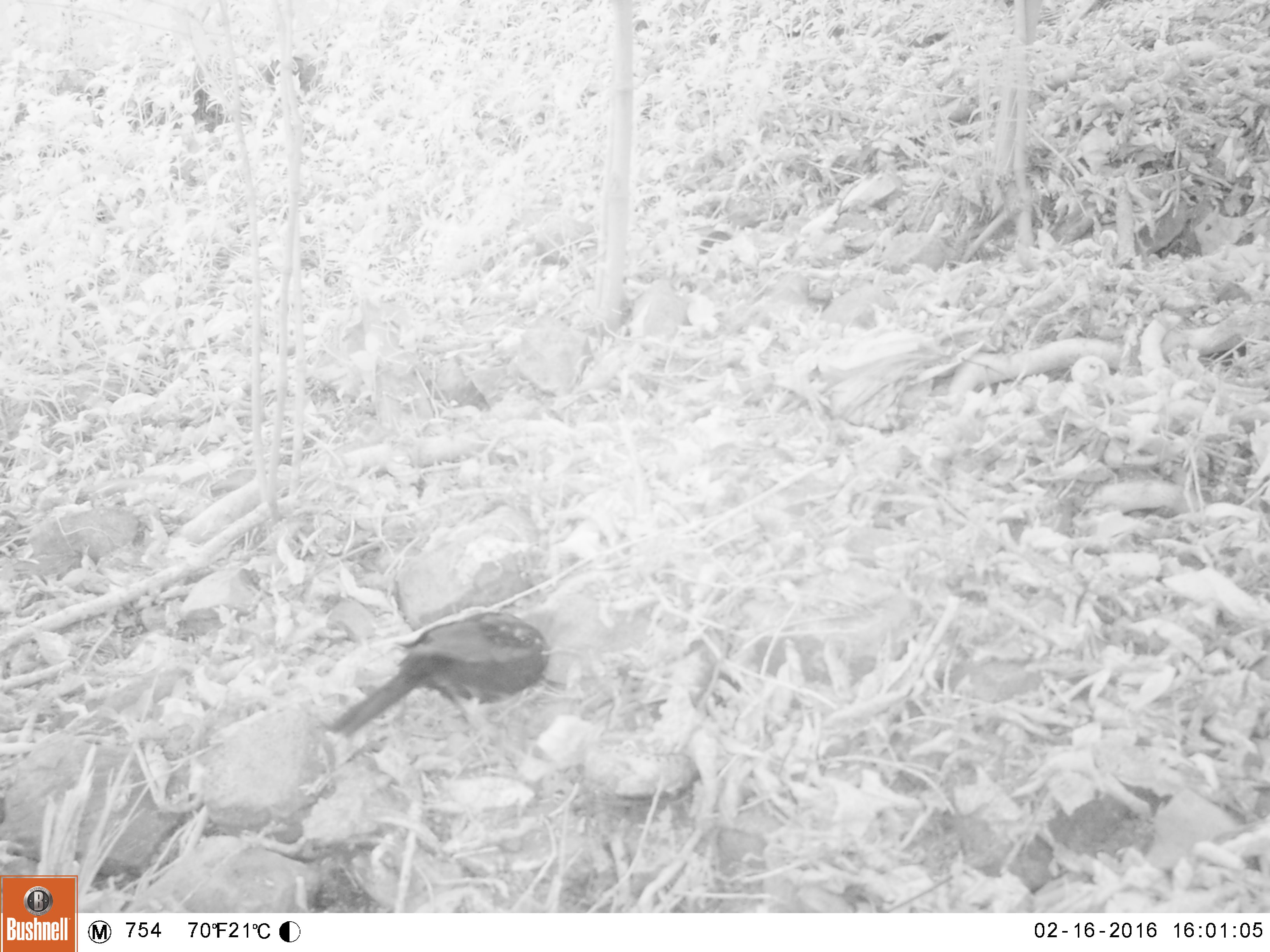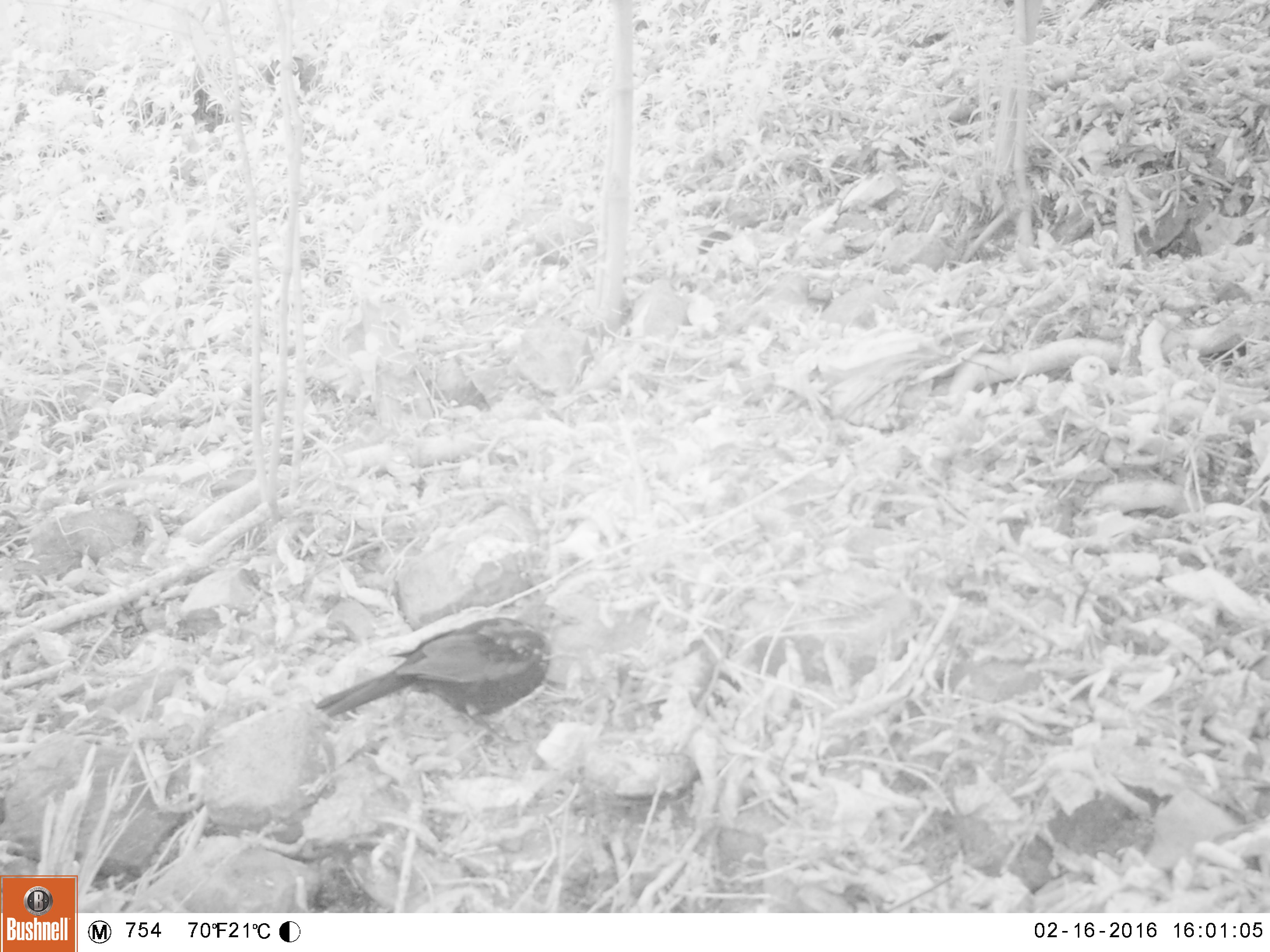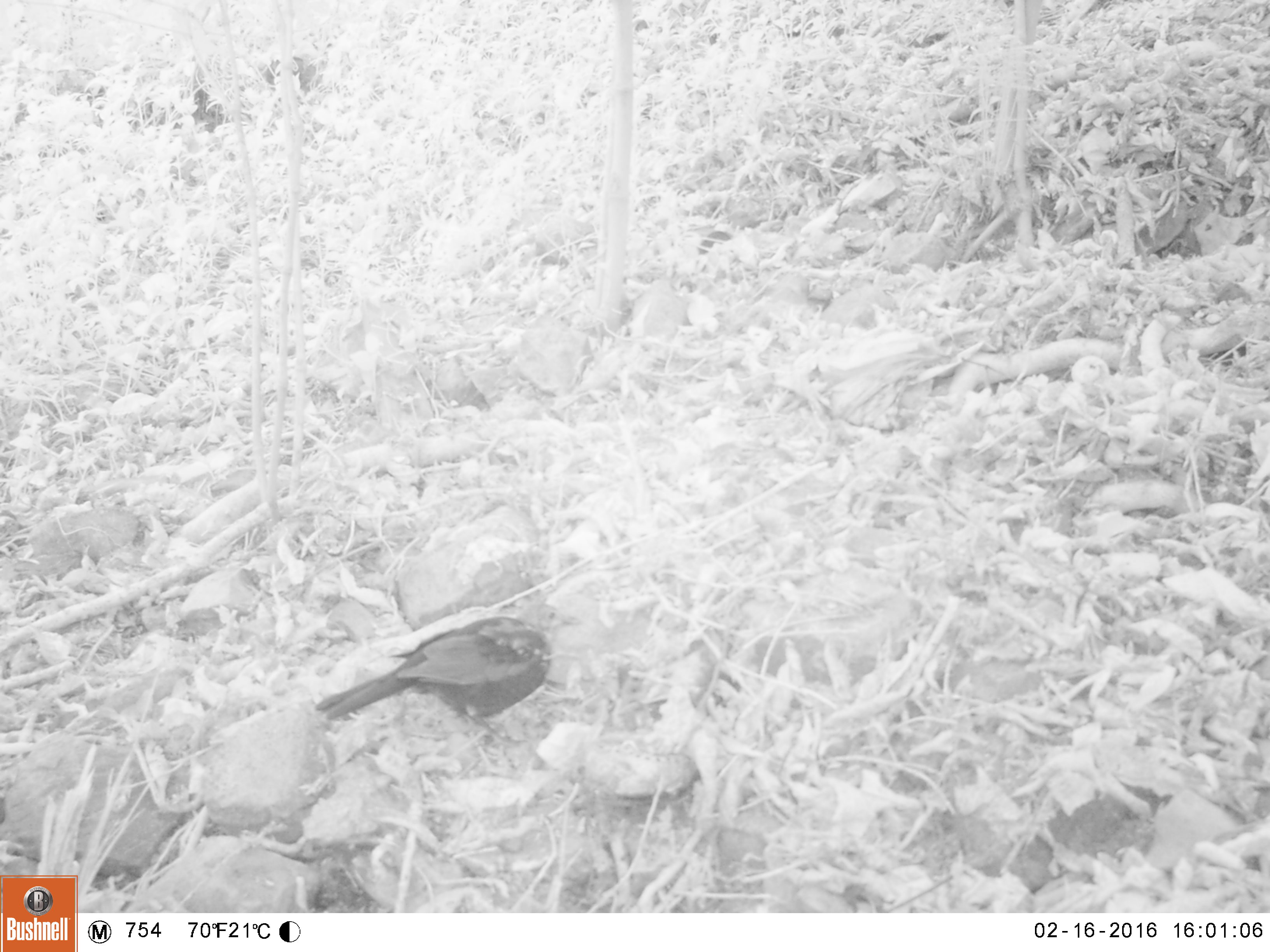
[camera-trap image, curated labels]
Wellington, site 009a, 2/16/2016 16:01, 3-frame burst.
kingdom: Animalia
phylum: Chordata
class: Aves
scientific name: Aves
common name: bird